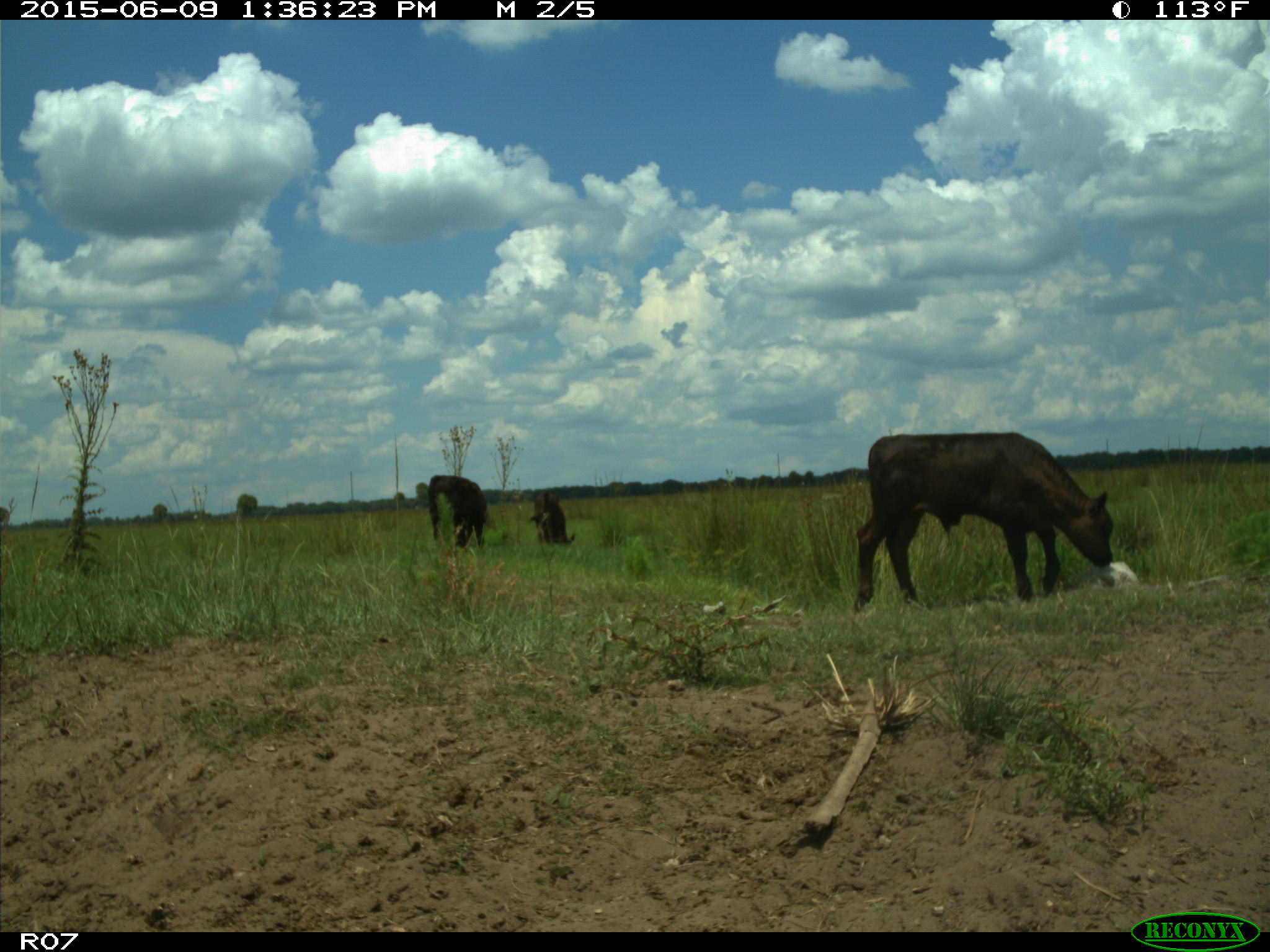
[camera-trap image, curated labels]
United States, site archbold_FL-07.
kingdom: Animalia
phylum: Chordata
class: Mammalia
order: Artiodactyla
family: Bovidae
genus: Bos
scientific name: Bos taurus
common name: domestic cow